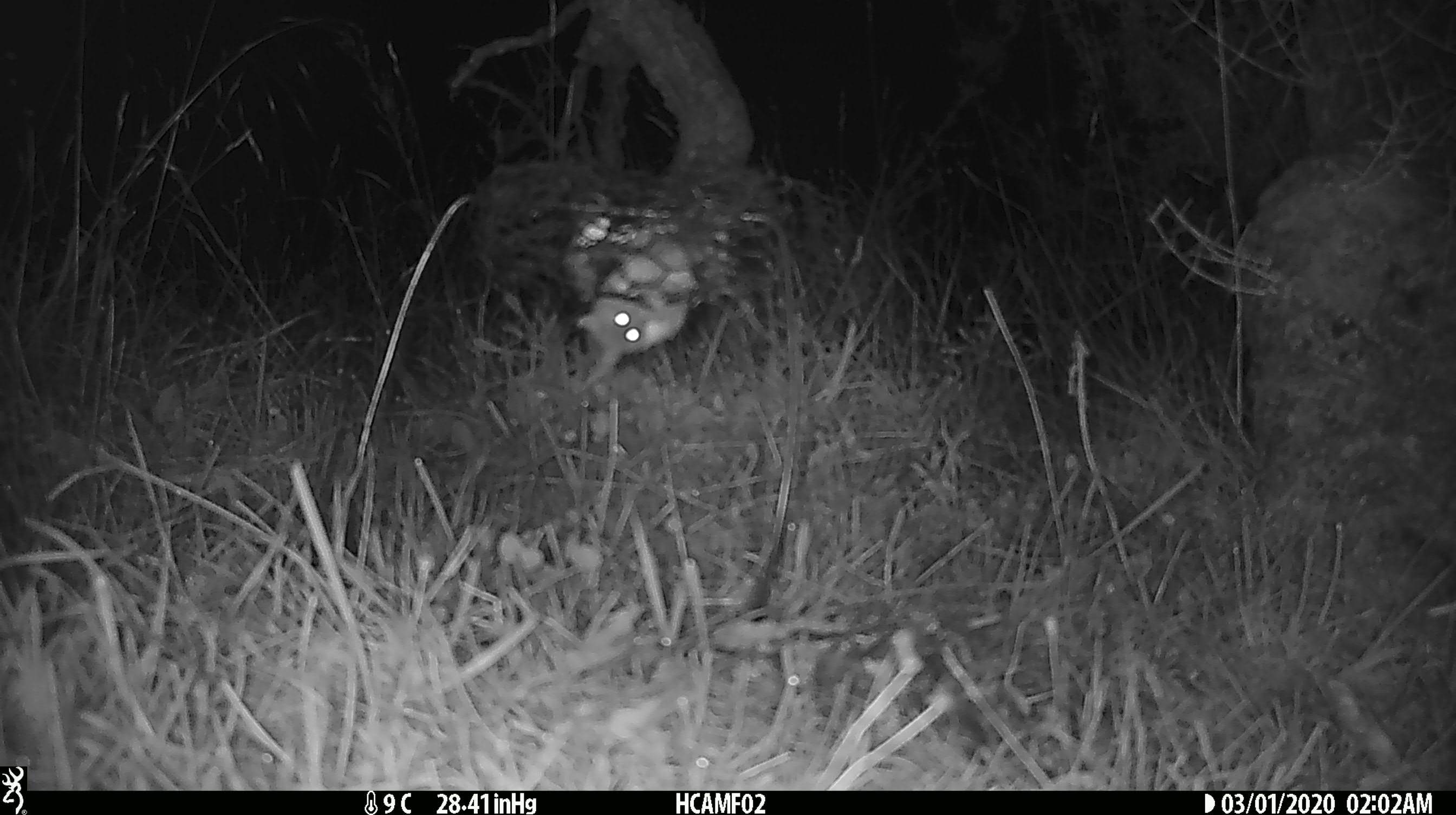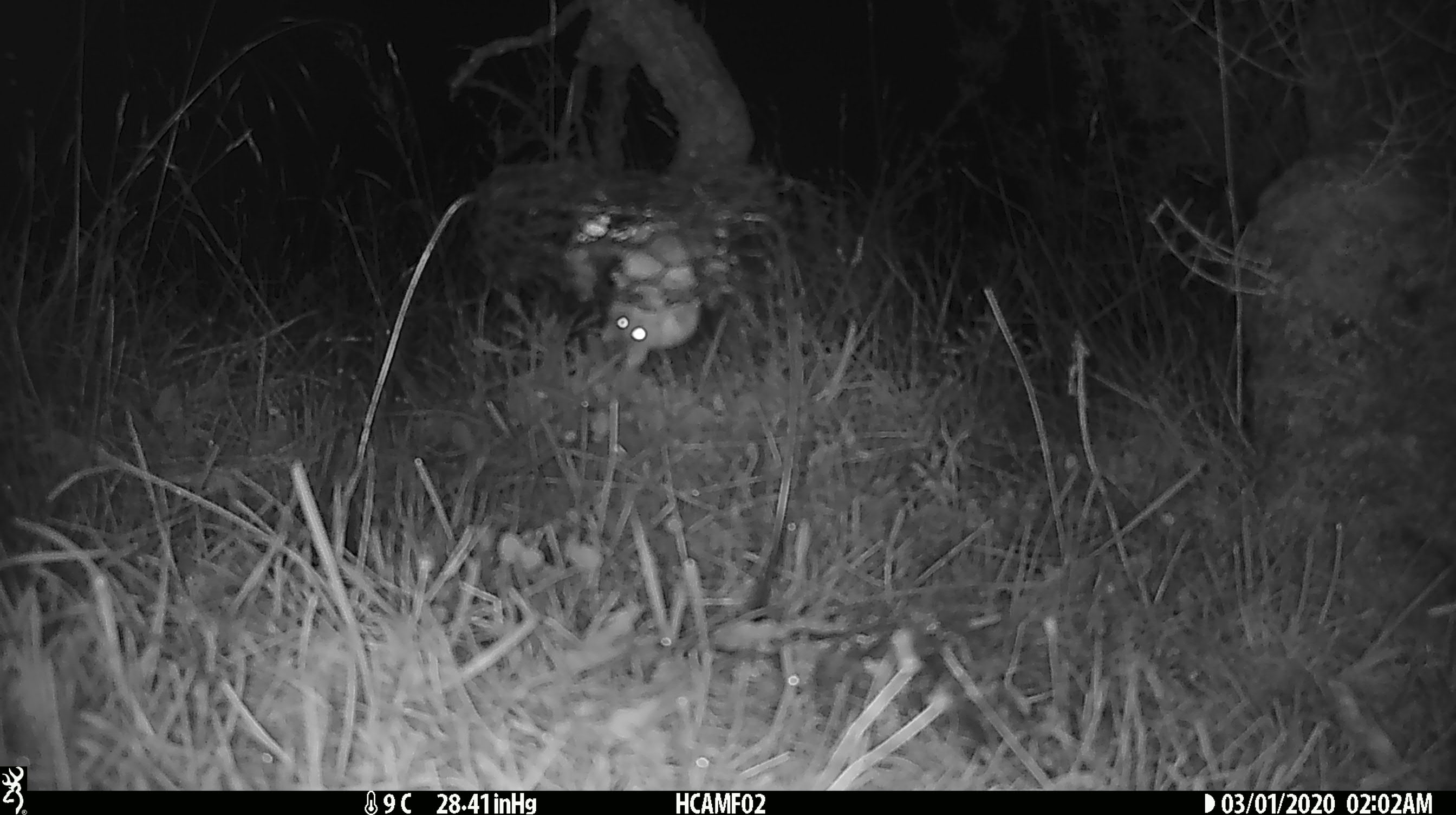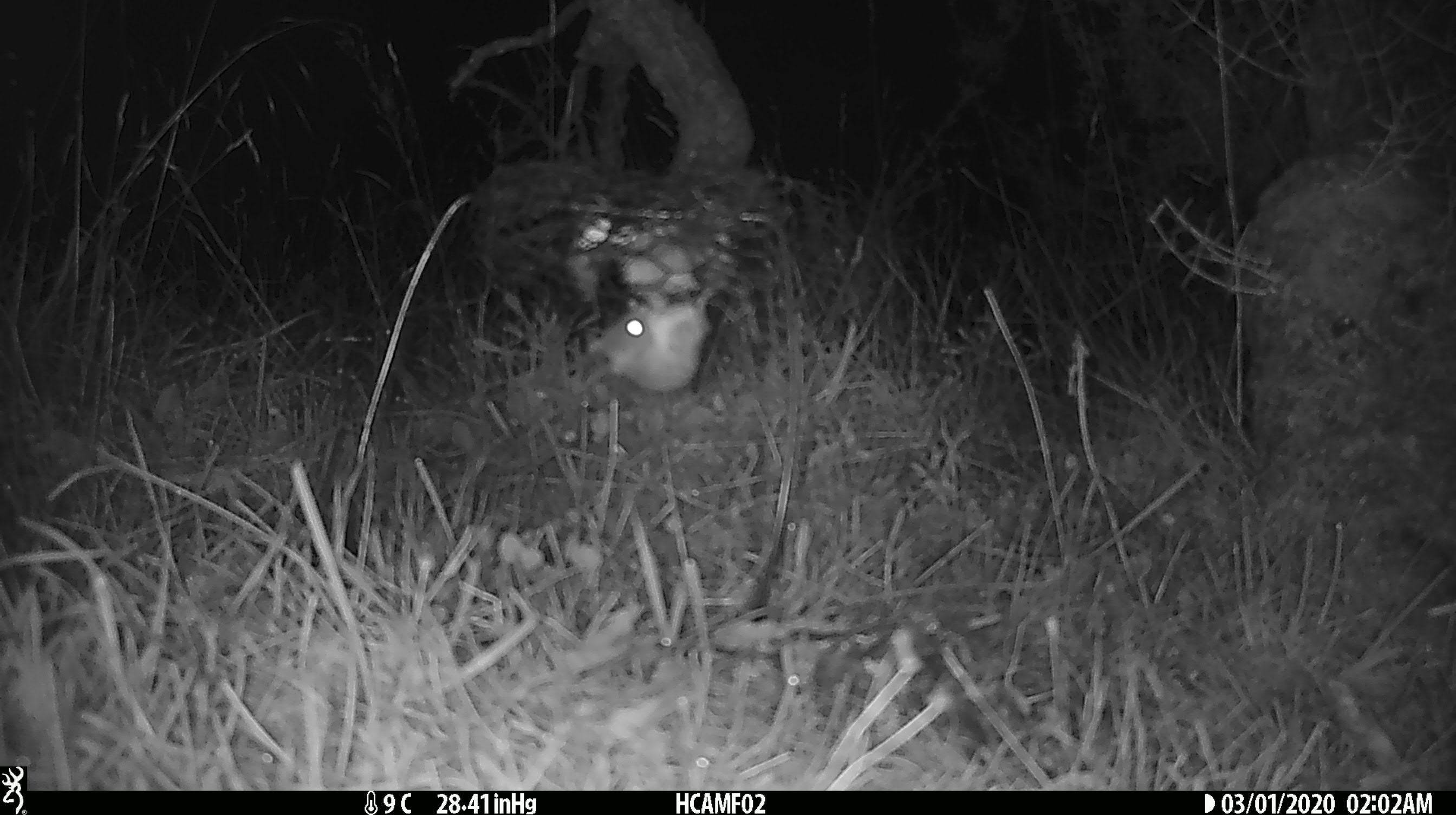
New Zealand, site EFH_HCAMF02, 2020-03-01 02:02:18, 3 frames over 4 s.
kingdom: Animalia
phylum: Chordata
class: Mammalia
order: Rodentia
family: Muridae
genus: Mus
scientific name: Mus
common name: mouse